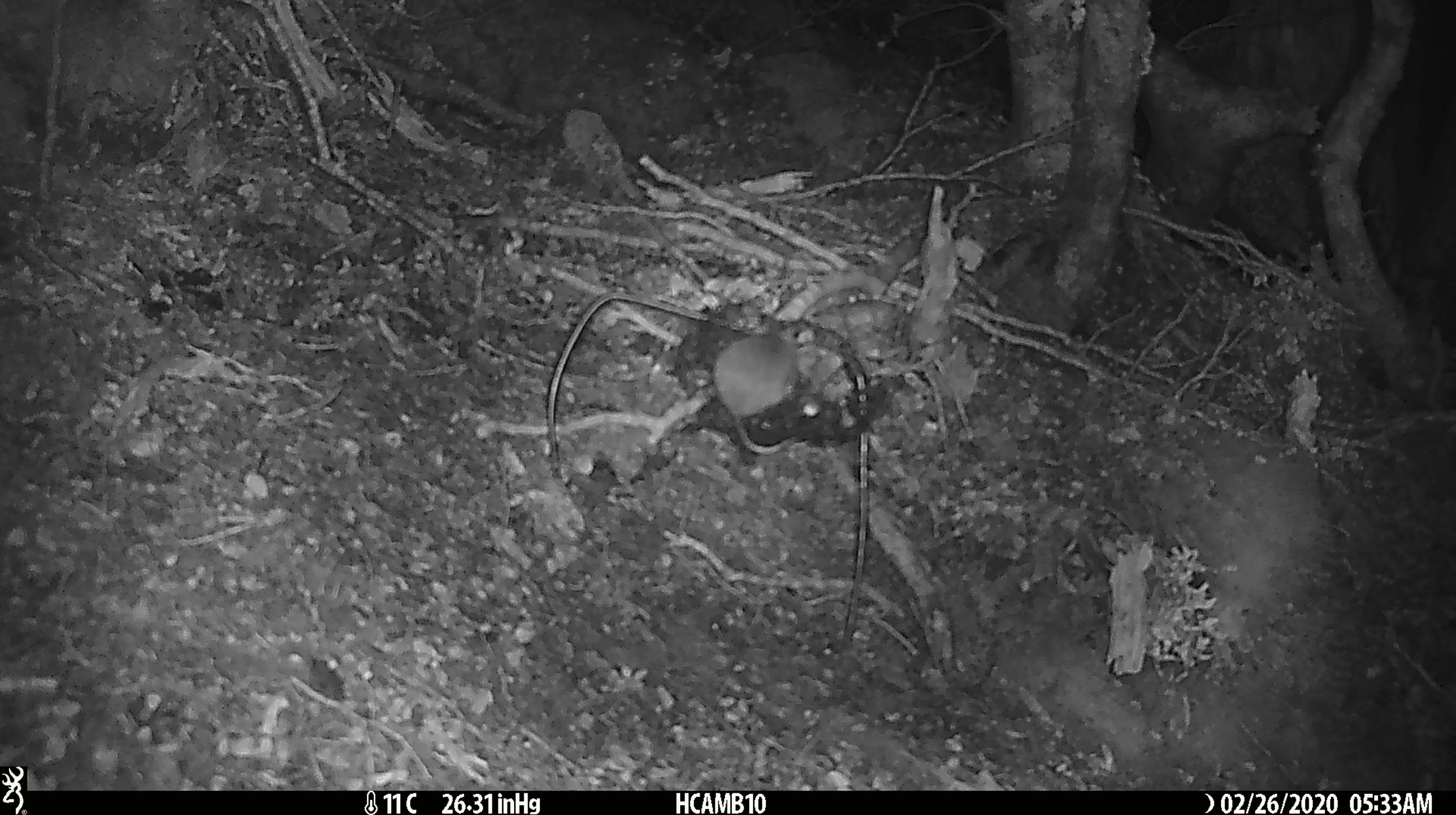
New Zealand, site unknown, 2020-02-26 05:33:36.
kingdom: Animalia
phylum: Chordata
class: Mammalia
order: Rodentia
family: Muridae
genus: Mus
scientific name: Mus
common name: mouse